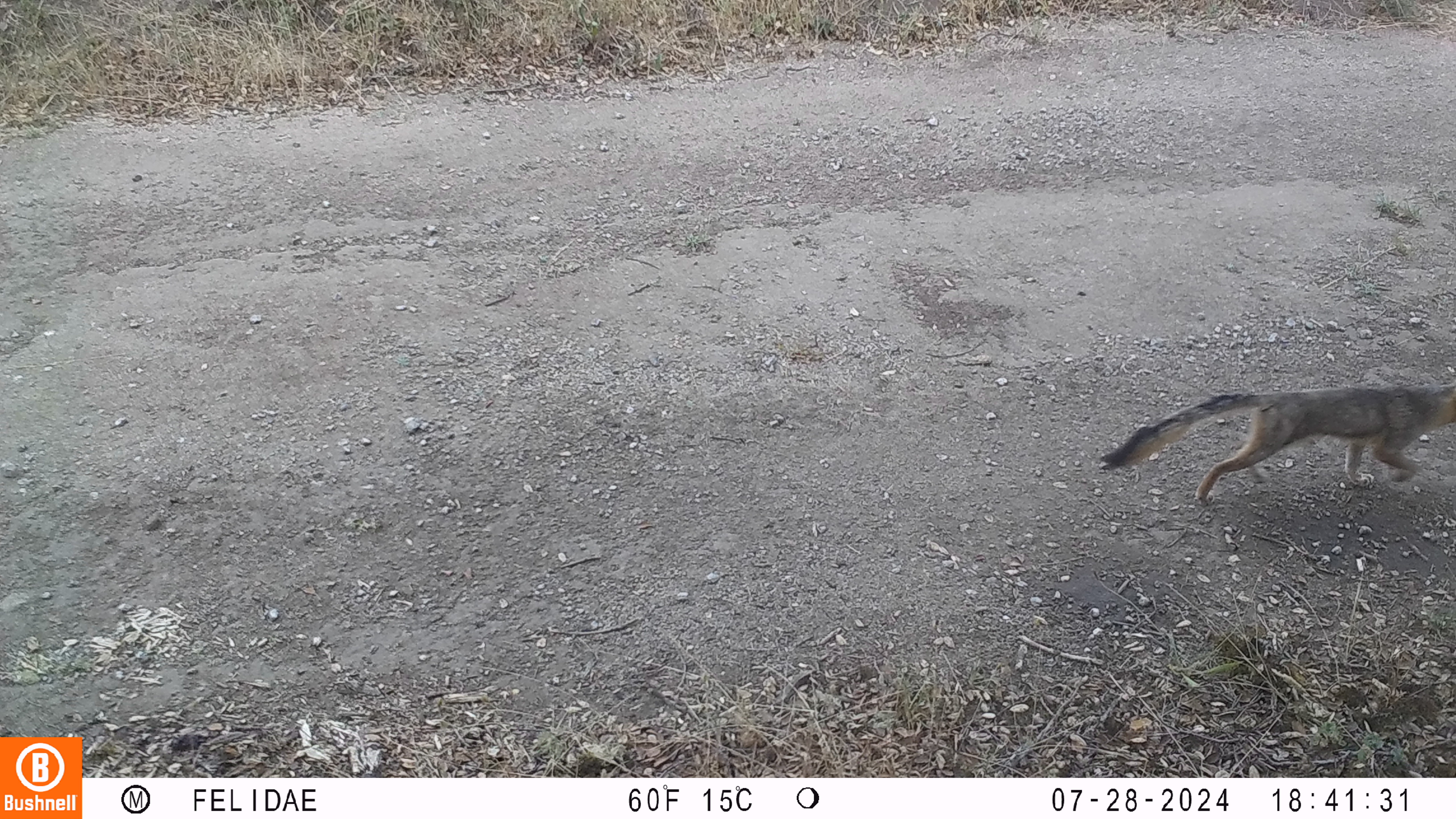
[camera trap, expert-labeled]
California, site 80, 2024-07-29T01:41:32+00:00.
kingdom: Animalia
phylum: Chordata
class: Mammalia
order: Carnivora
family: Canidae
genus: Urocyon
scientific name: Urocyon cinereoargenteus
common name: gray fox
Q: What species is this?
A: Gray fox (Urocyon cinereoargenteus).